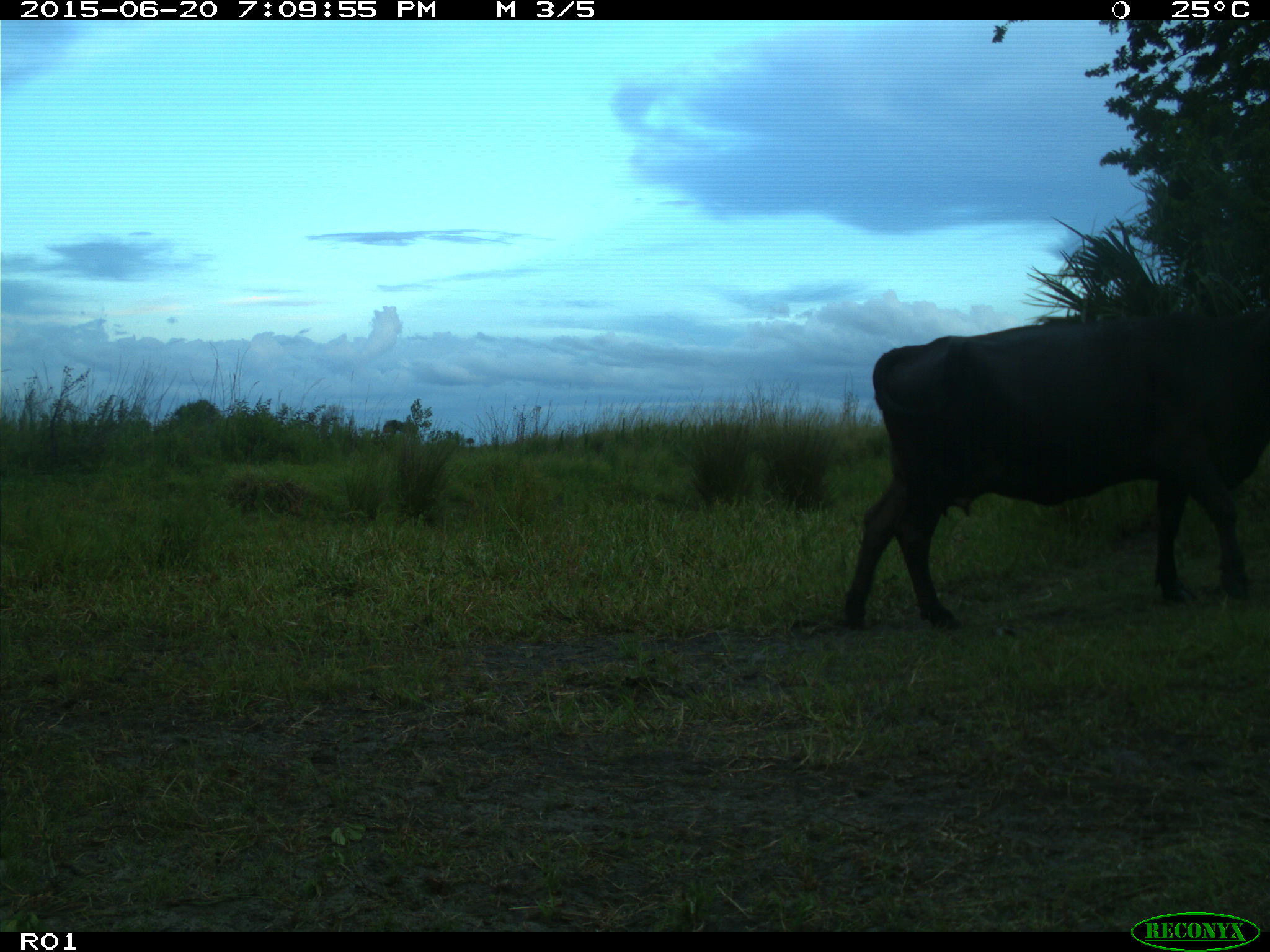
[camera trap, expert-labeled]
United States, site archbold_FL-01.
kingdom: Animalia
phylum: Chordata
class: Mammalia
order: Artiodactyla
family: Bovidae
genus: Bos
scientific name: Bos taurus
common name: domestic cow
Bos taurus (domestic cow).